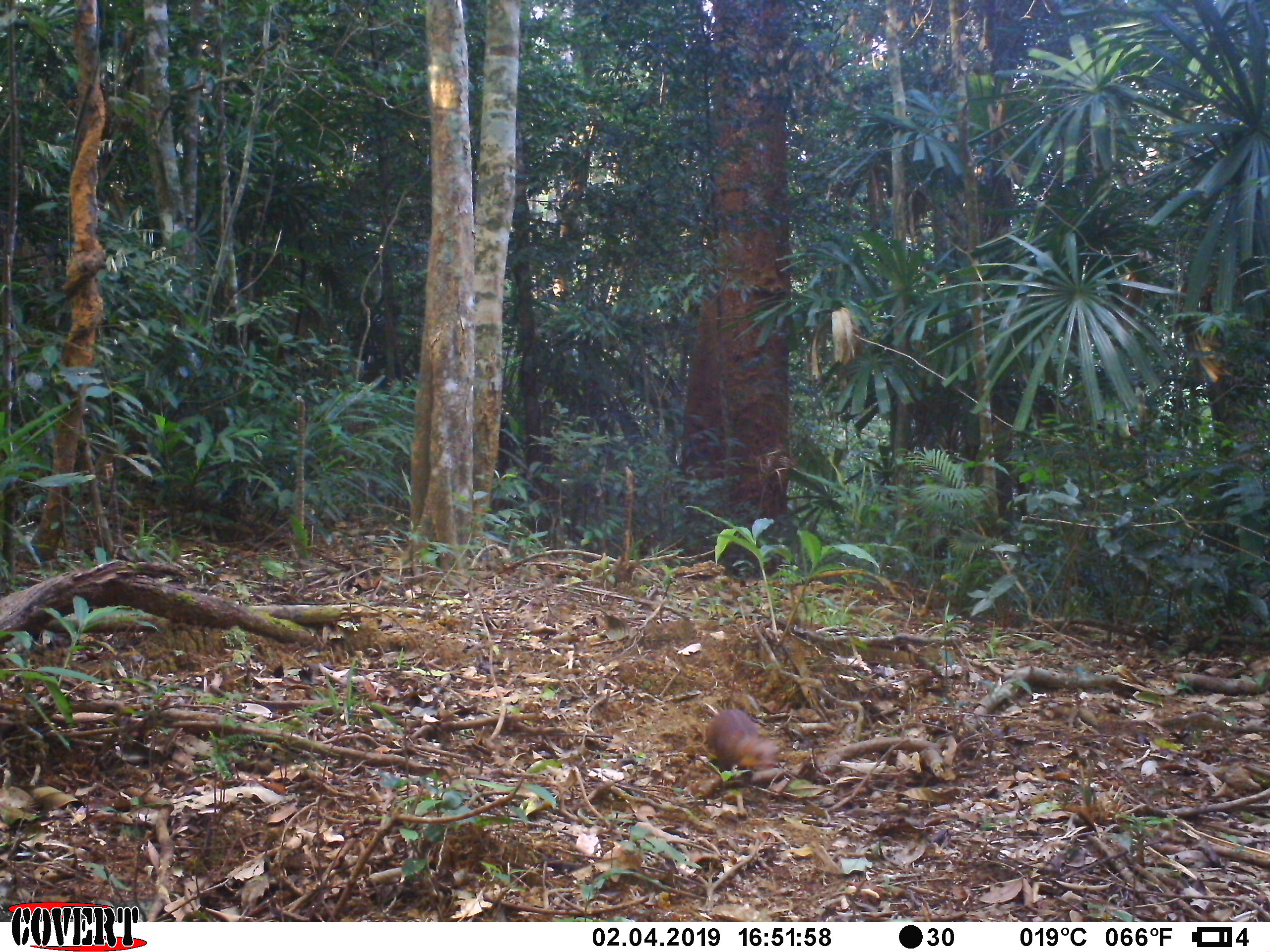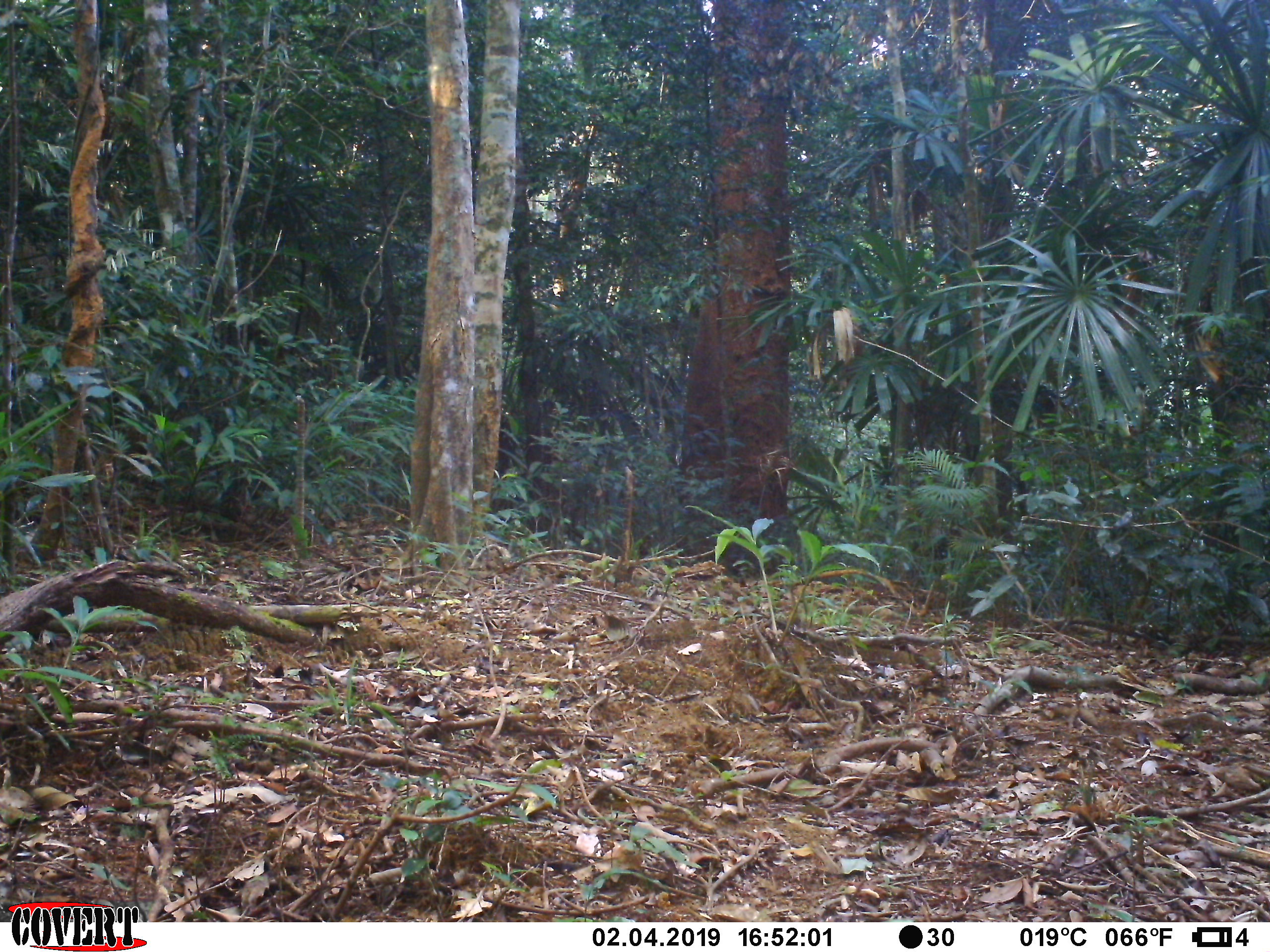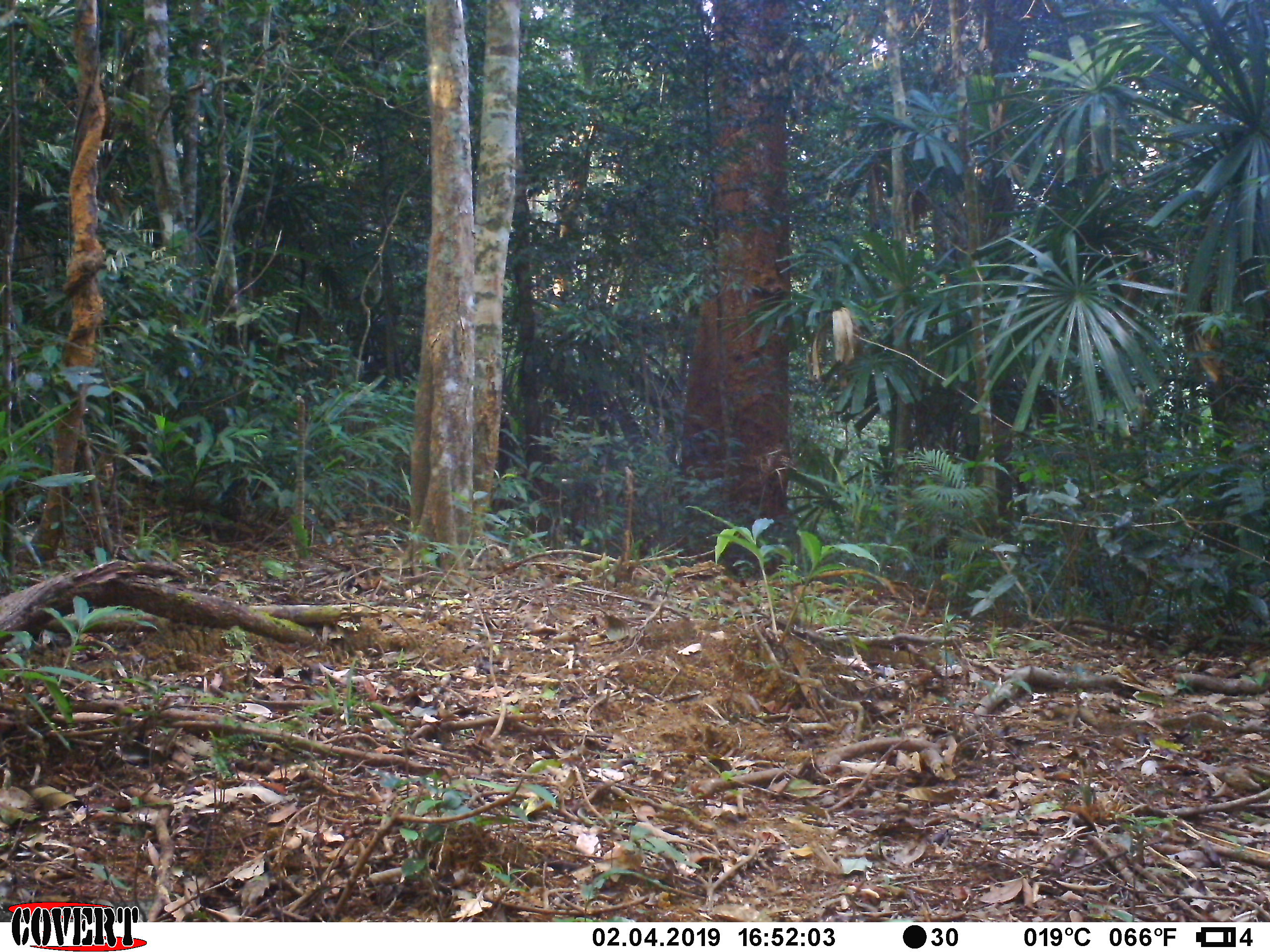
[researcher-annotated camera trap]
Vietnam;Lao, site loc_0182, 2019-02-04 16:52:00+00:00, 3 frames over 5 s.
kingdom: Animalia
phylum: Chordata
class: Mammalia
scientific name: Mammalia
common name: mammal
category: unidentified small mammal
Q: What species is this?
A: Unidentified small mammal (mammal) (Mammalia).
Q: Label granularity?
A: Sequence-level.